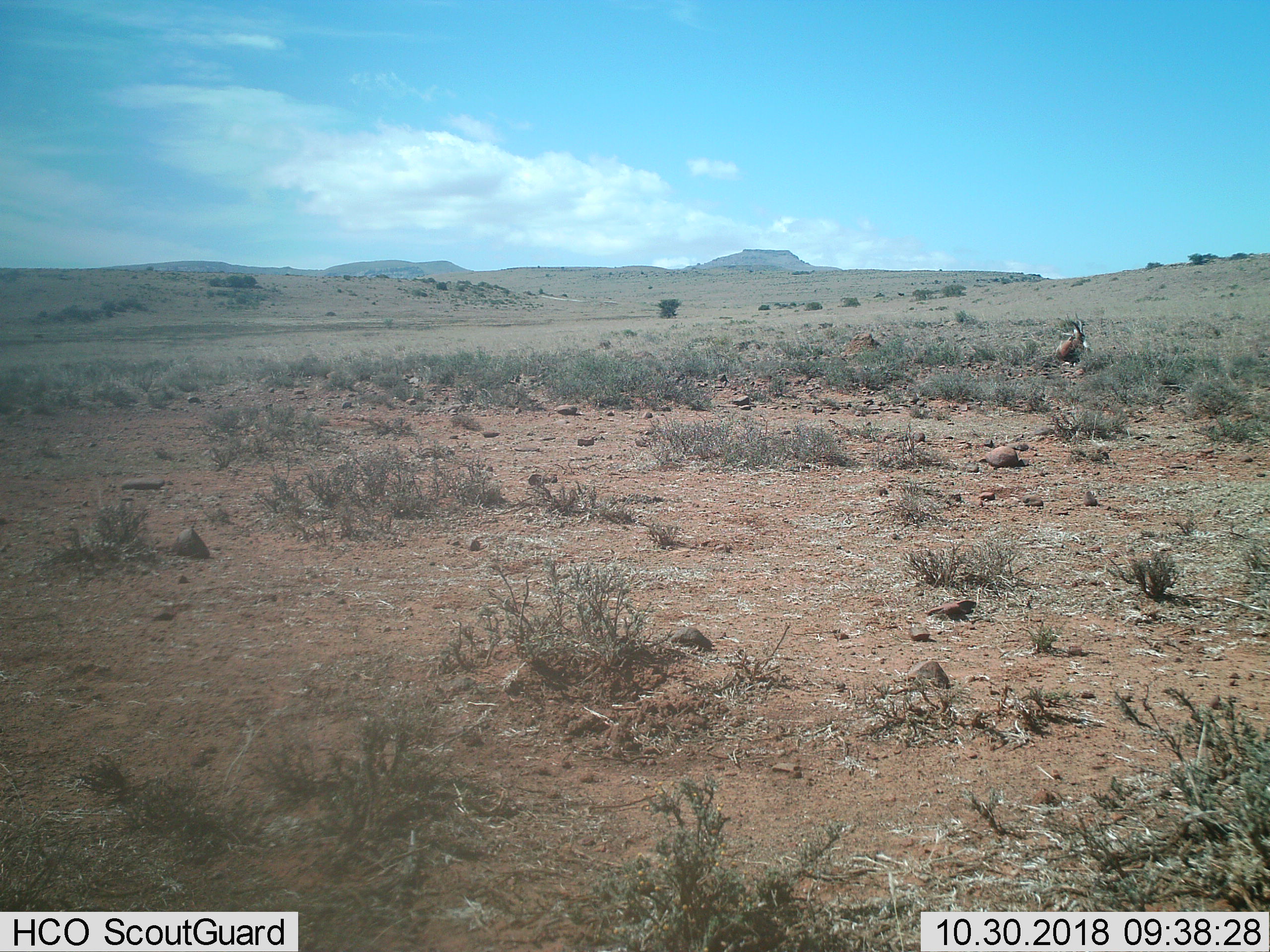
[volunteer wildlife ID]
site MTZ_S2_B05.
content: unidentified animal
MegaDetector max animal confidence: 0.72